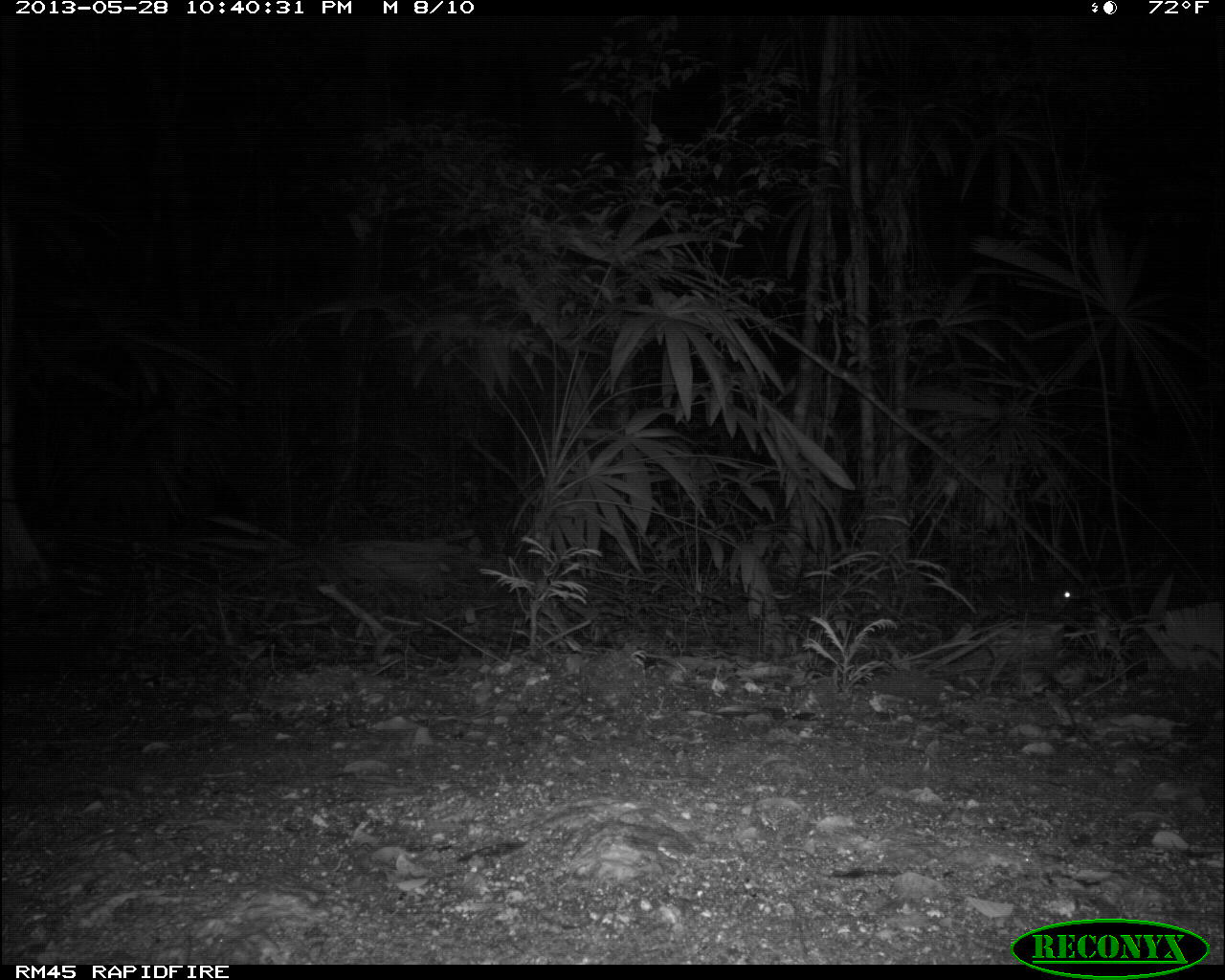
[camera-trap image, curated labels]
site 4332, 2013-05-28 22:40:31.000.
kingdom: Animalia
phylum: Chordata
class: Mammalia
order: Rodentia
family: Cuniculidae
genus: Cuniculus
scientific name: Cuniculus paca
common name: lowland paca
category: agouti paca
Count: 1.